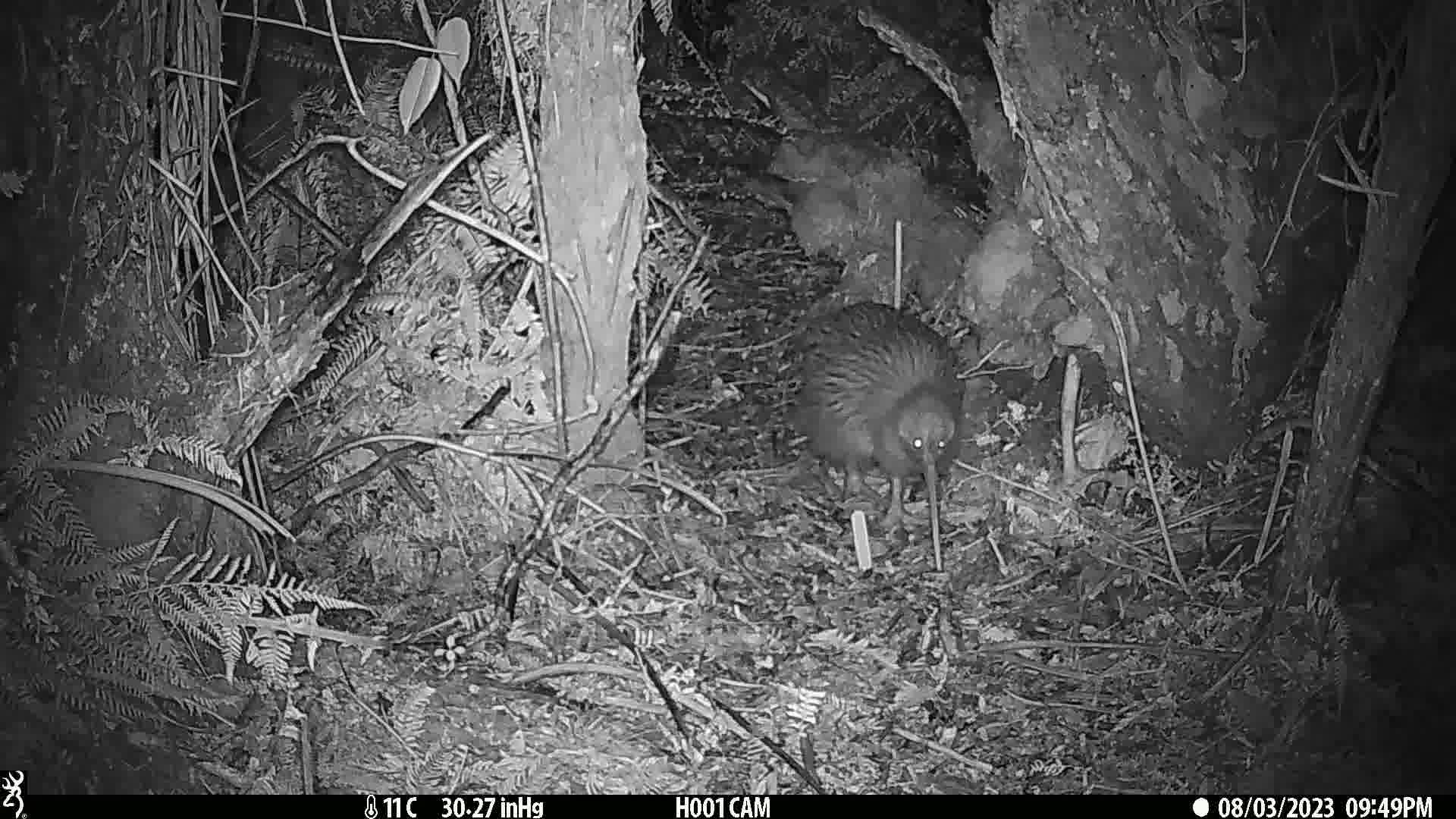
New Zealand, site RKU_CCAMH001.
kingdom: Animalia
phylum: Chordata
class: Aves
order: Apterygiformes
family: Apterygidae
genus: Apteryx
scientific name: Apteryx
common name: kiwi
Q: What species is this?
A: Kiwi (Apteryx).